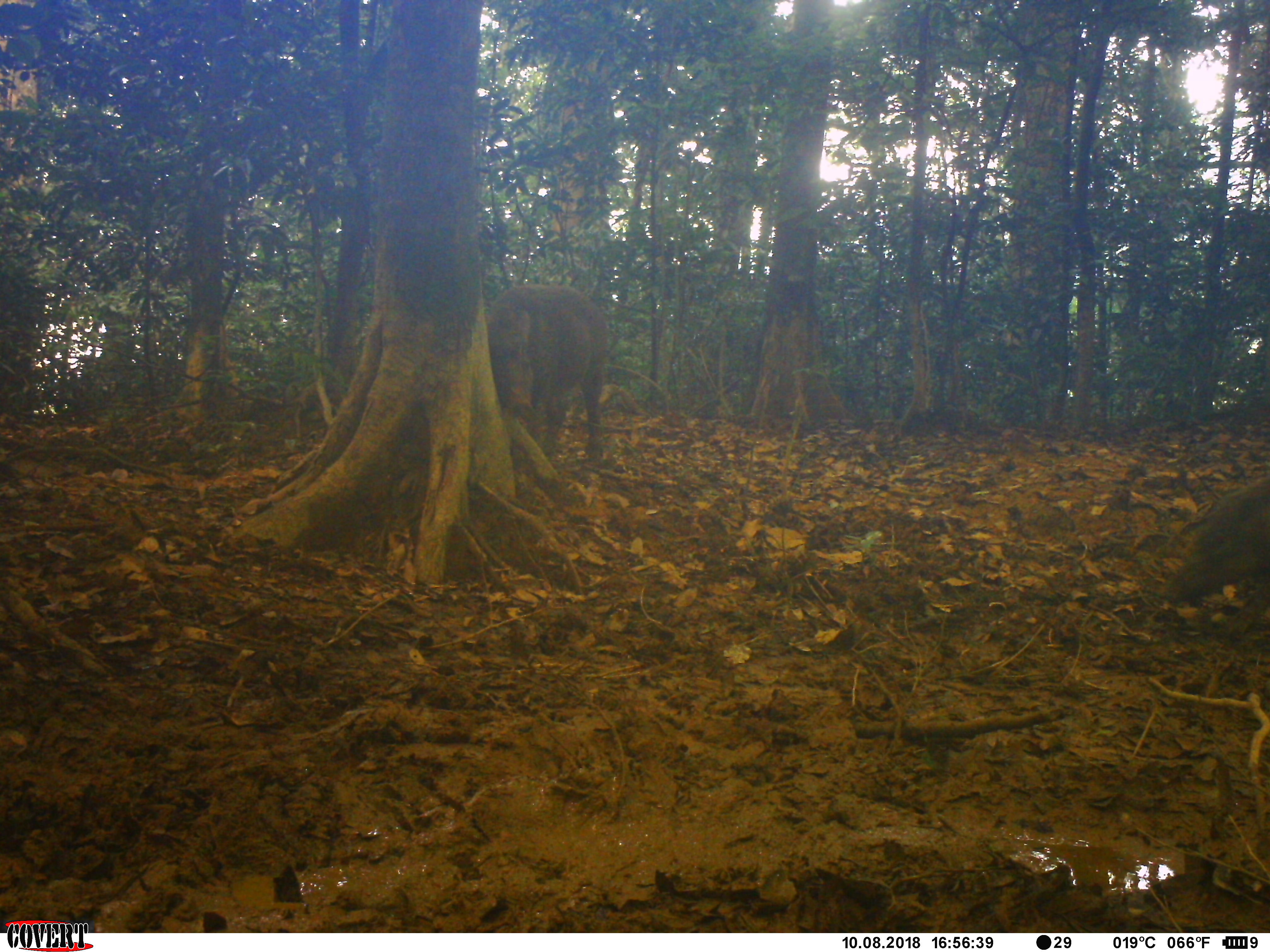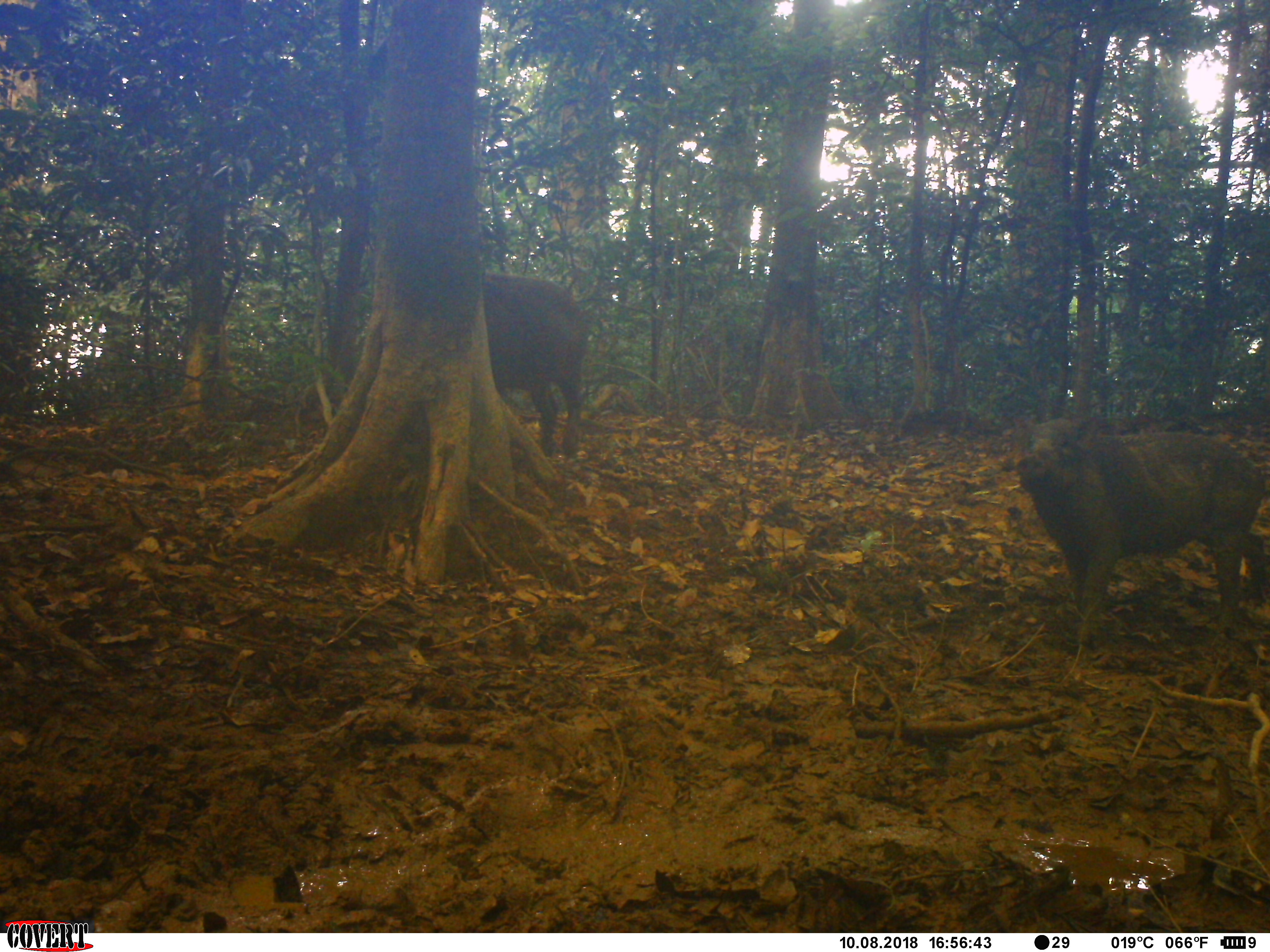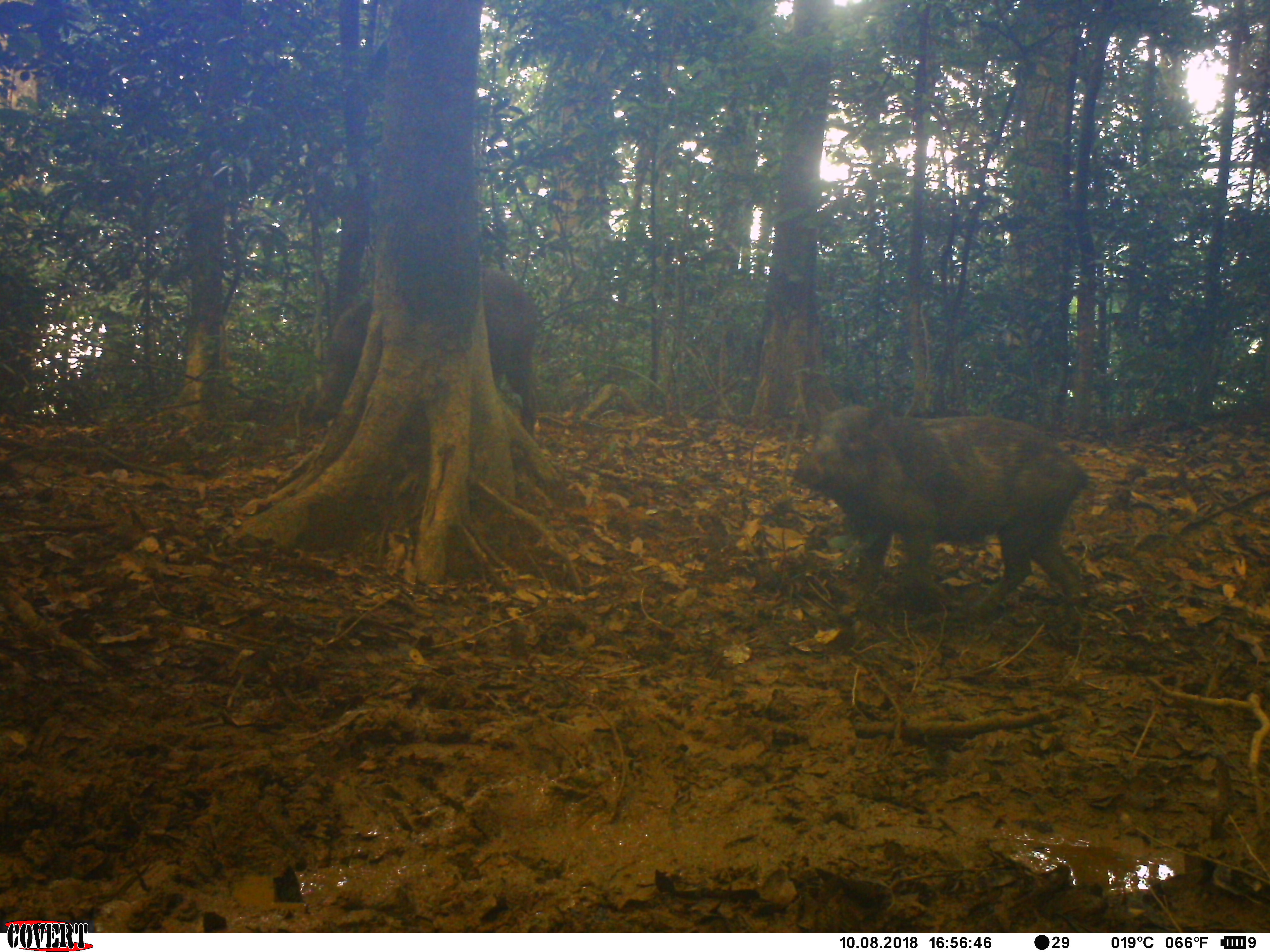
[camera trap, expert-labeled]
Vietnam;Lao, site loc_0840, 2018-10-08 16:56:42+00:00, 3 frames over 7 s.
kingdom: Animalia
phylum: Chordata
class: Mammalia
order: Artiodactyla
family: Suidae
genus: Sus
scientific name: Sus scrofa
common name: eurasian wild pig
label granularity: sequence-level